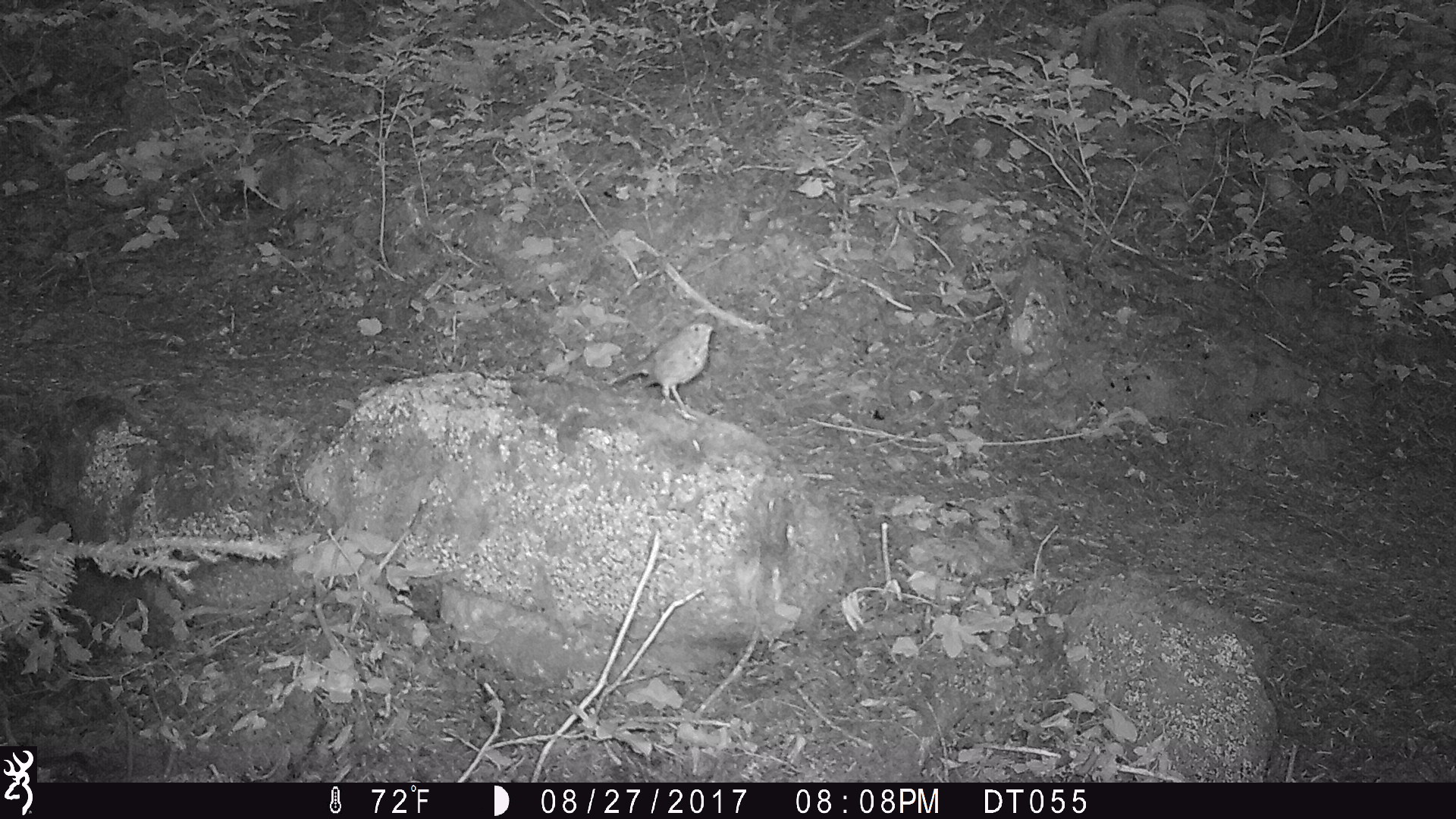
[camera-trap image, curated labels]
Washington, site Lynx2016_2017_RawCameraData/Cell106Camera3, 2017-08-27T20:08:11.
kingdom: Animalia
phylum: Chordata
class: Aves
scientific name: Aves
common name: birds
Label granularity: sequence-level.